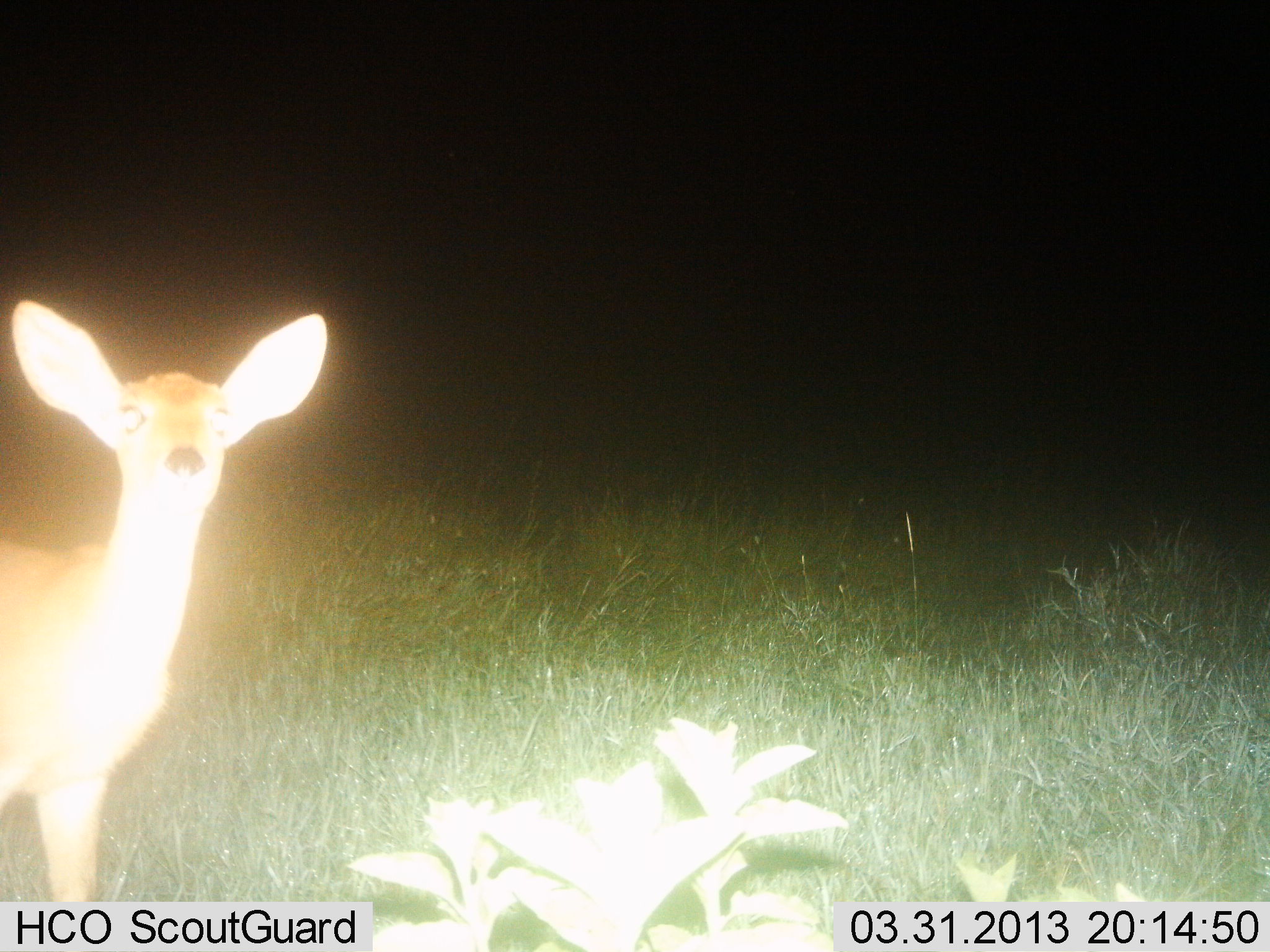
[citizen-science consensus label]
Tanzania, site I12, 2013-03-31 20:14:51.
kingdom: Animalia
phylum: Chordata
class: Mammalia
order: Artiodactyla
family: Bovidae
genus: Redunca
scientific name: Redunca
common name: reedbuck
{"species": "reedbuck (Redunca)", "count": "1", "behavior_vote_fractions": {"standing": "100%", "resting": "4%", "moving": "0%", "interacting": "0%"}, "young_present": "0%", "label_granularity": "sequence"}